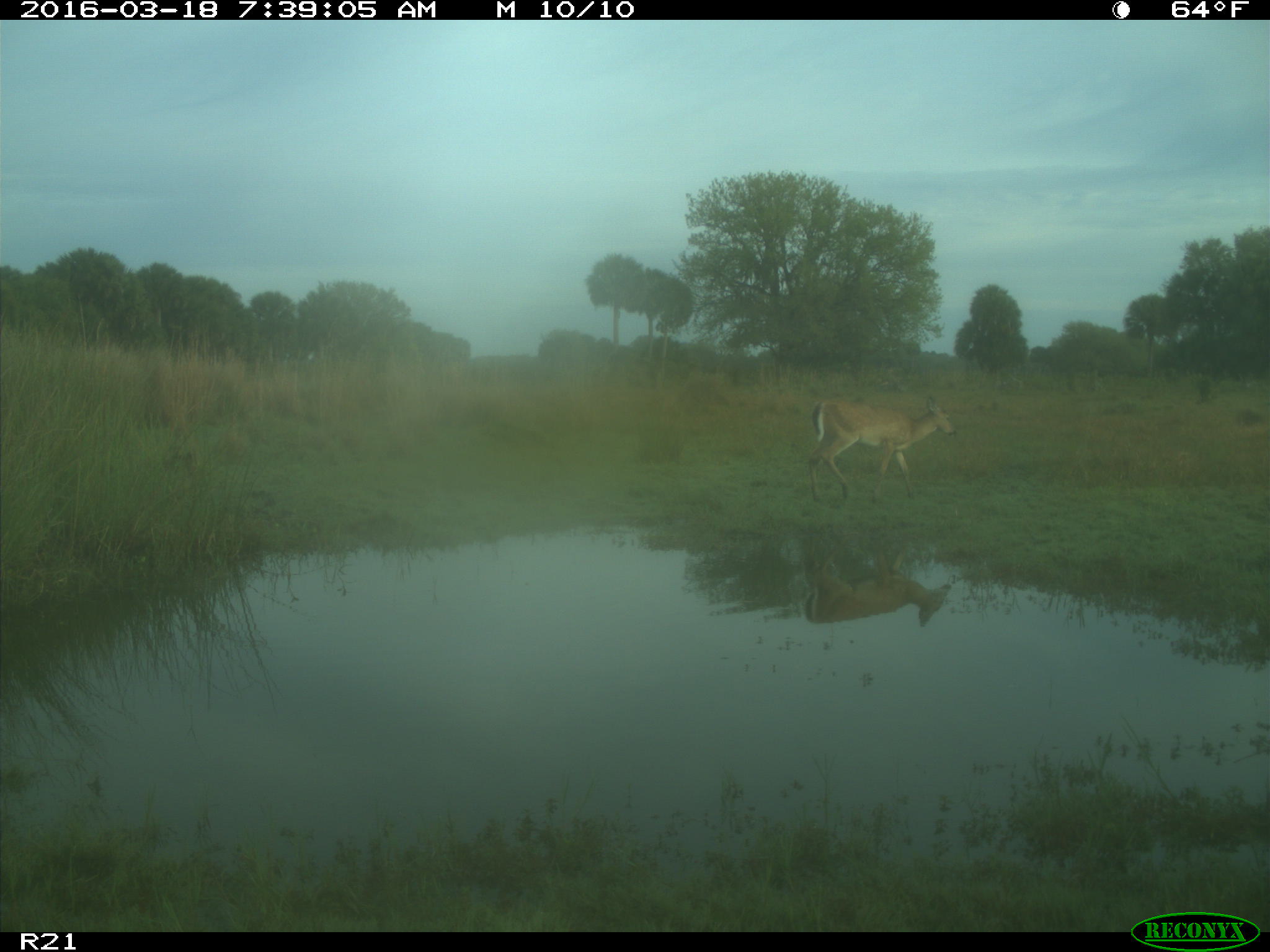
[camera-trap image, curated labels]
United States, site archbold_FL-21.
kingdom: Animalia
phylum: Chordata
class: Mammalia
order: Artiodactyla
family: Cervidae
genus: Odocoileus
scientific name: Odocoileus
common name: deer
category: unidentified deer